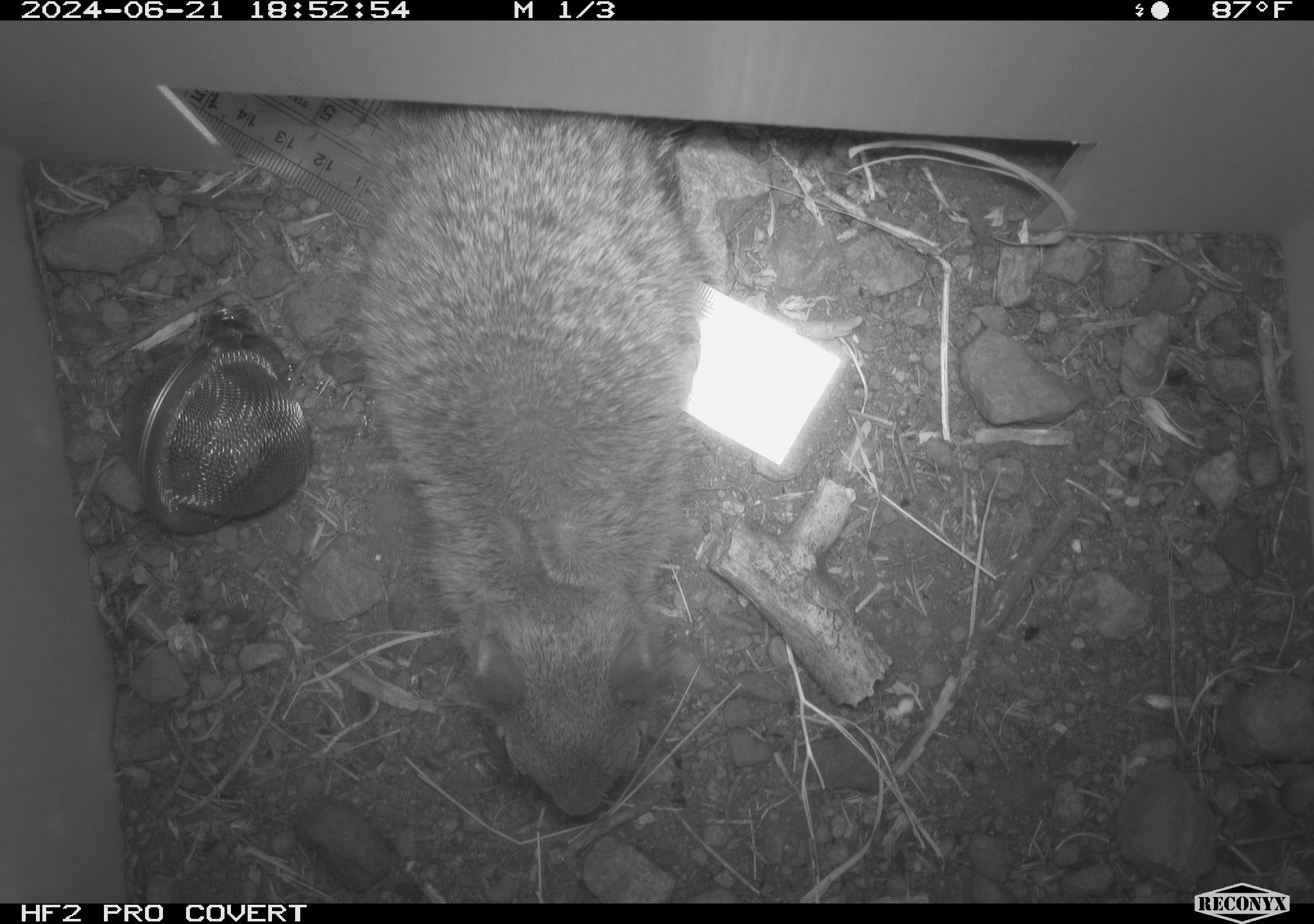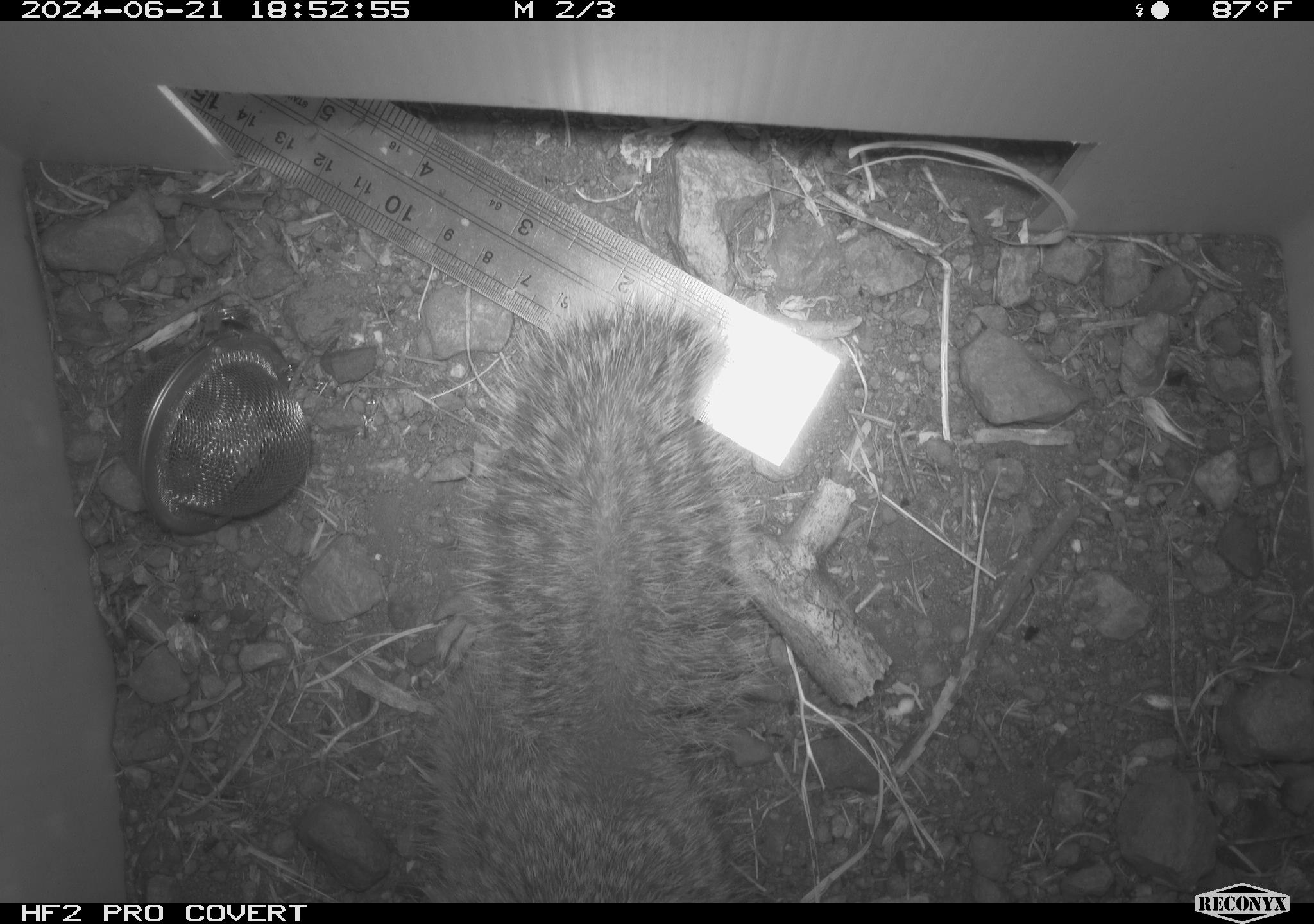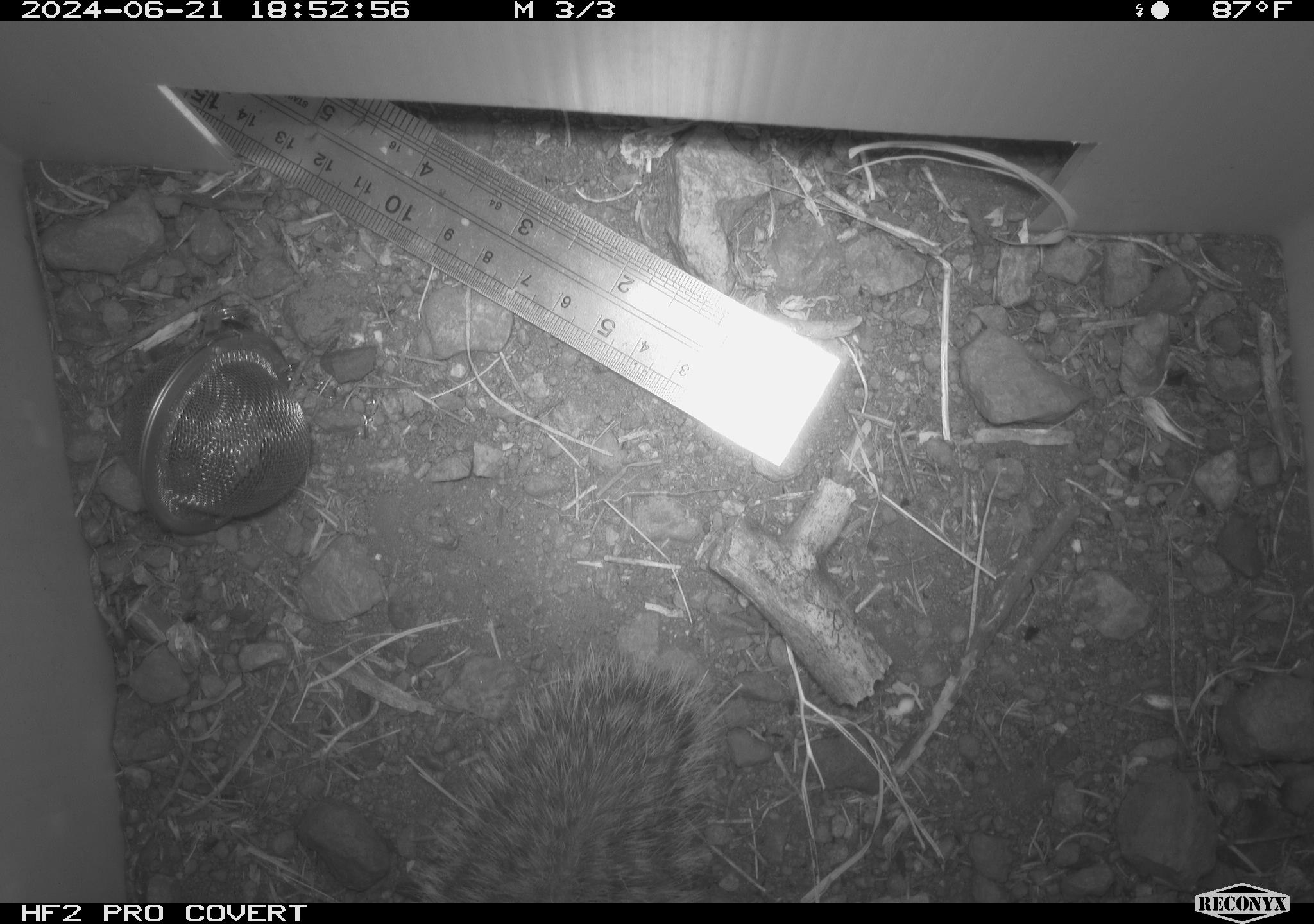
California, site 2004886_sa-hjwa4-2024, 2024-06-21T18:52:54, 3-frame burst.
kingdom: Animalia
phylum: Chordata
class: Mammalia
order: Rodentia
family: Sciuridae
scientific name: Sciuridae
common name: squirrels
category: sciuridae family